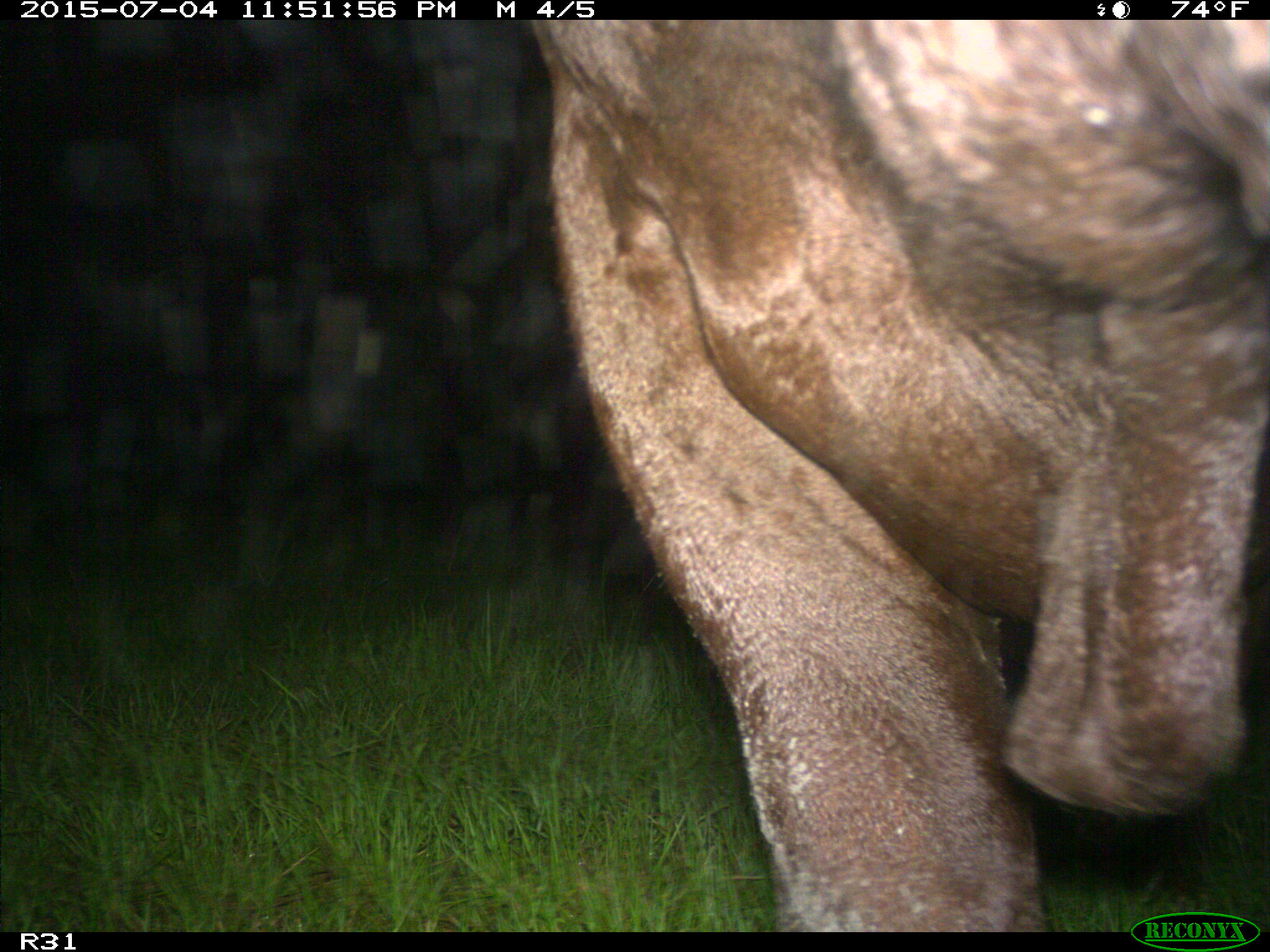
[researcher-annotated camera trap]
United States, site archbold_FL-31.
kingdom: Animalia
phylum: Chordata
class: Mammalia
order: Artiodactyla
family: Bovidae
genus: Bos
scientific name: Bos taurus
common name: domestic cow